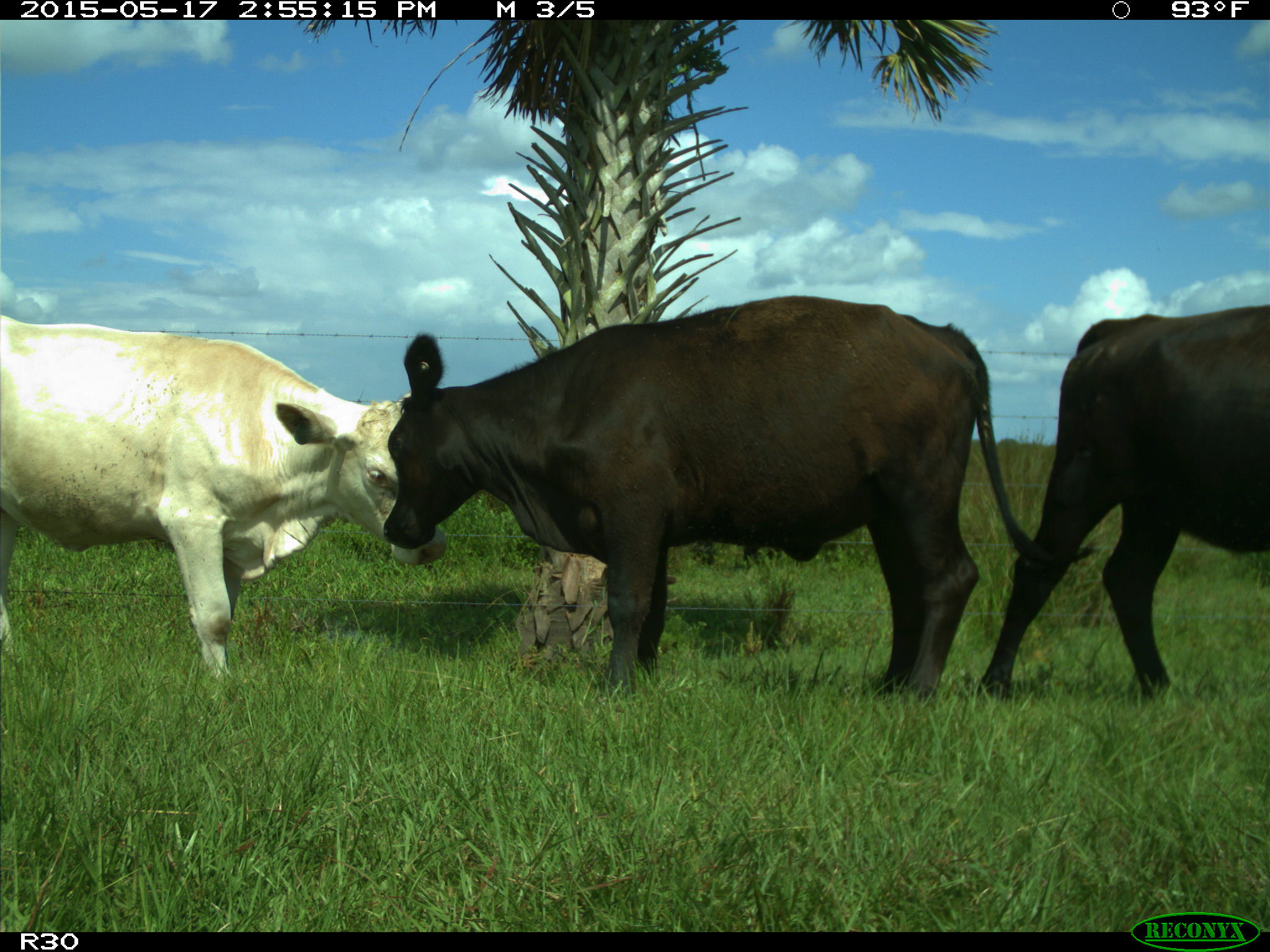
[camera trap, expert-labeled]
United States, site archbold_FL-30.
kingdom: Animalia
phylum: Chordata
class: Mammalia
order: Artiodactyla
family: Bovidae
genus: Bos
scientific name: Bos taurus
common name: domestic cow